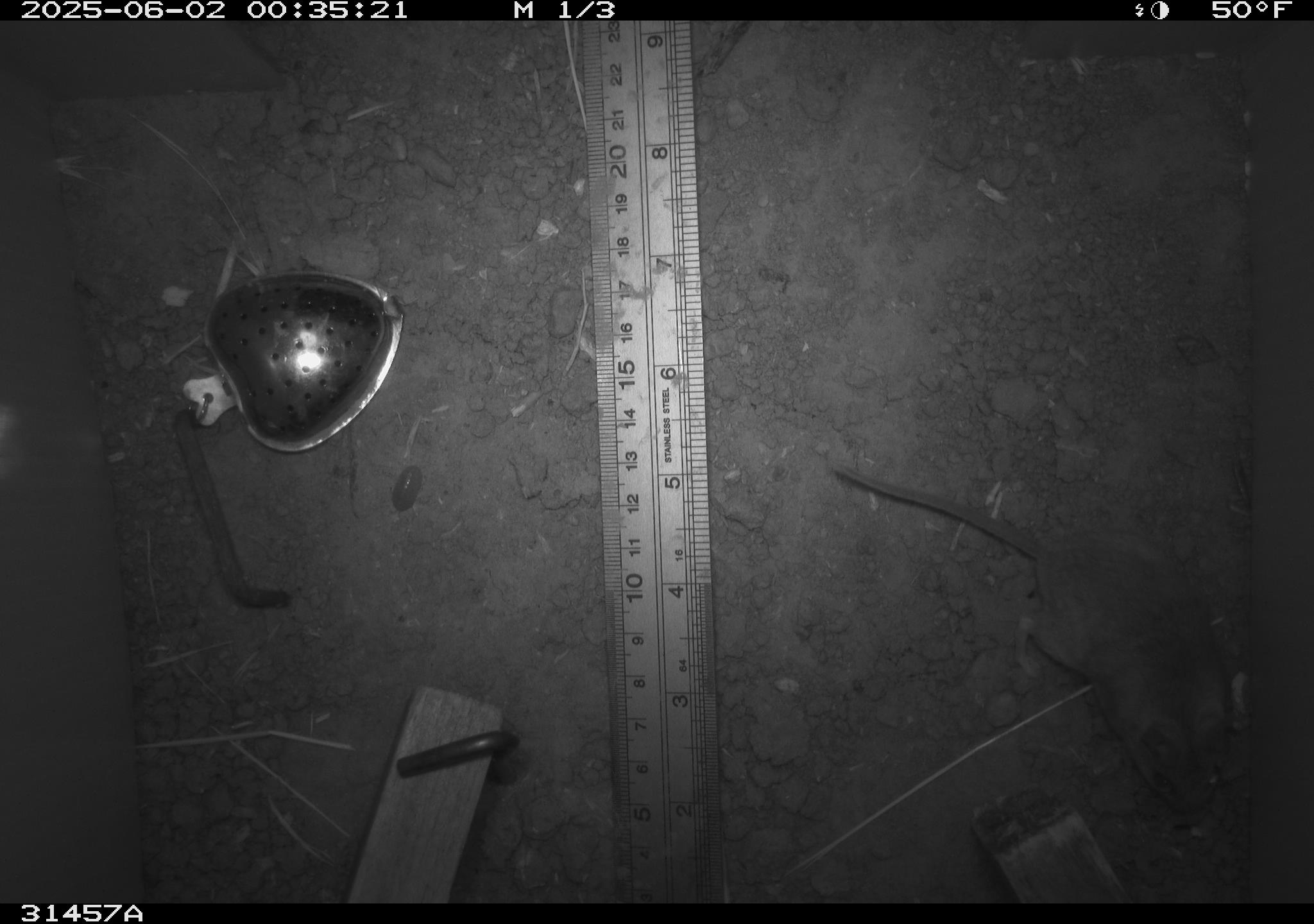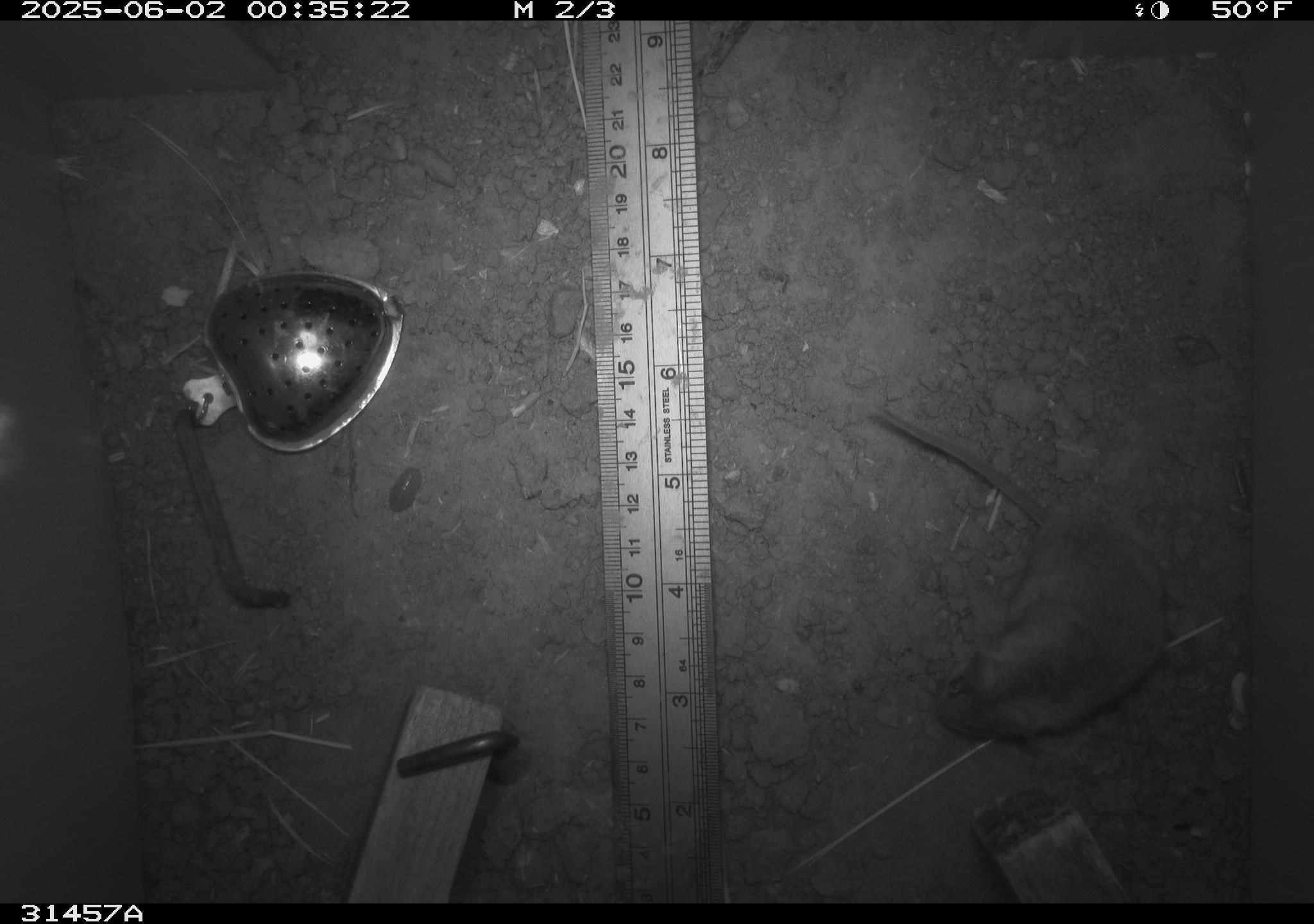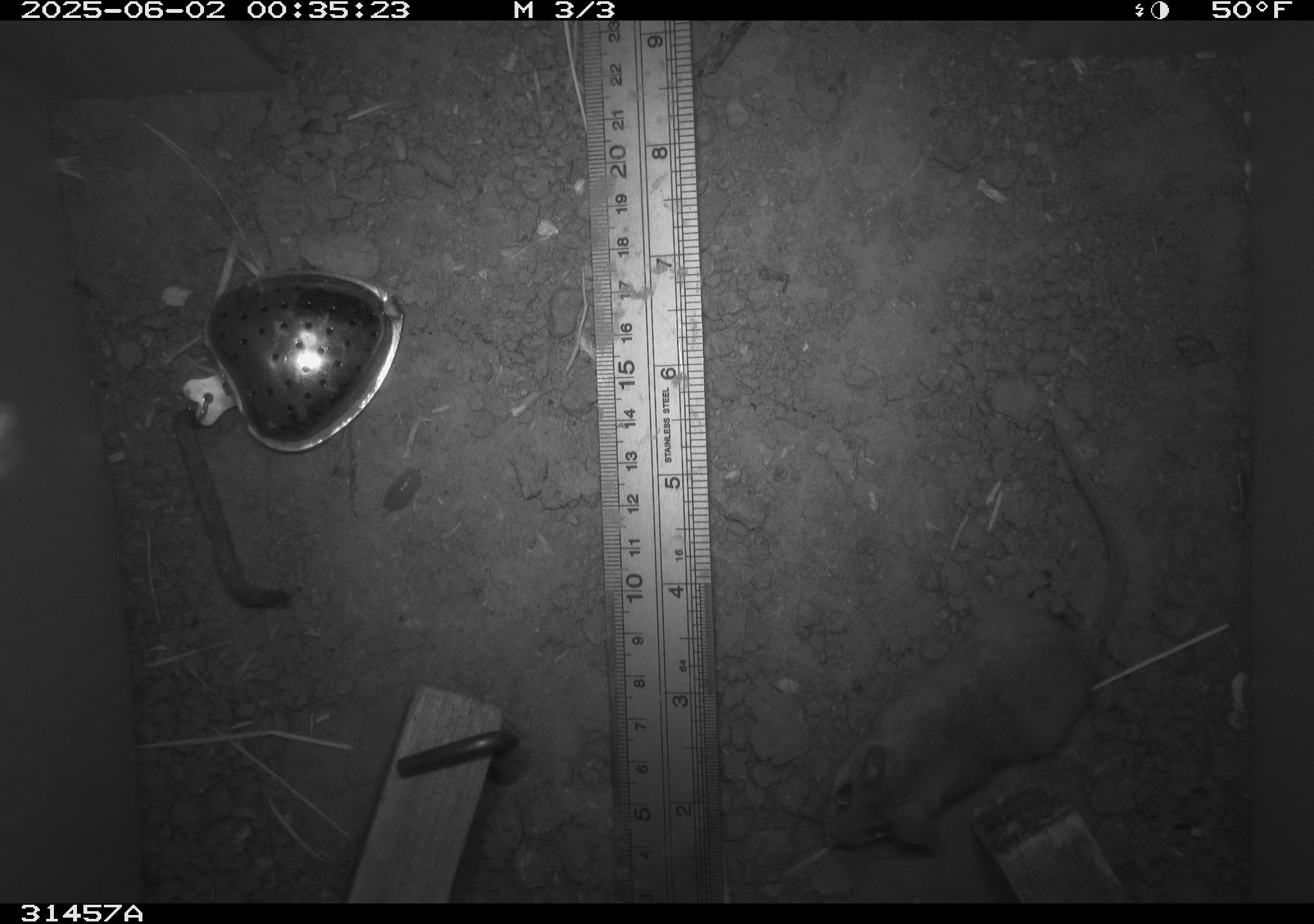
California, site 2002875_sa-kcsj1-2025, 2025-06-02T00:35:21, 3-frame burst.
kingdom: Animalia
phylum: Chordata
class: Mammalia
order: Rodentia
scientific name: Rodentia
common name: rodent